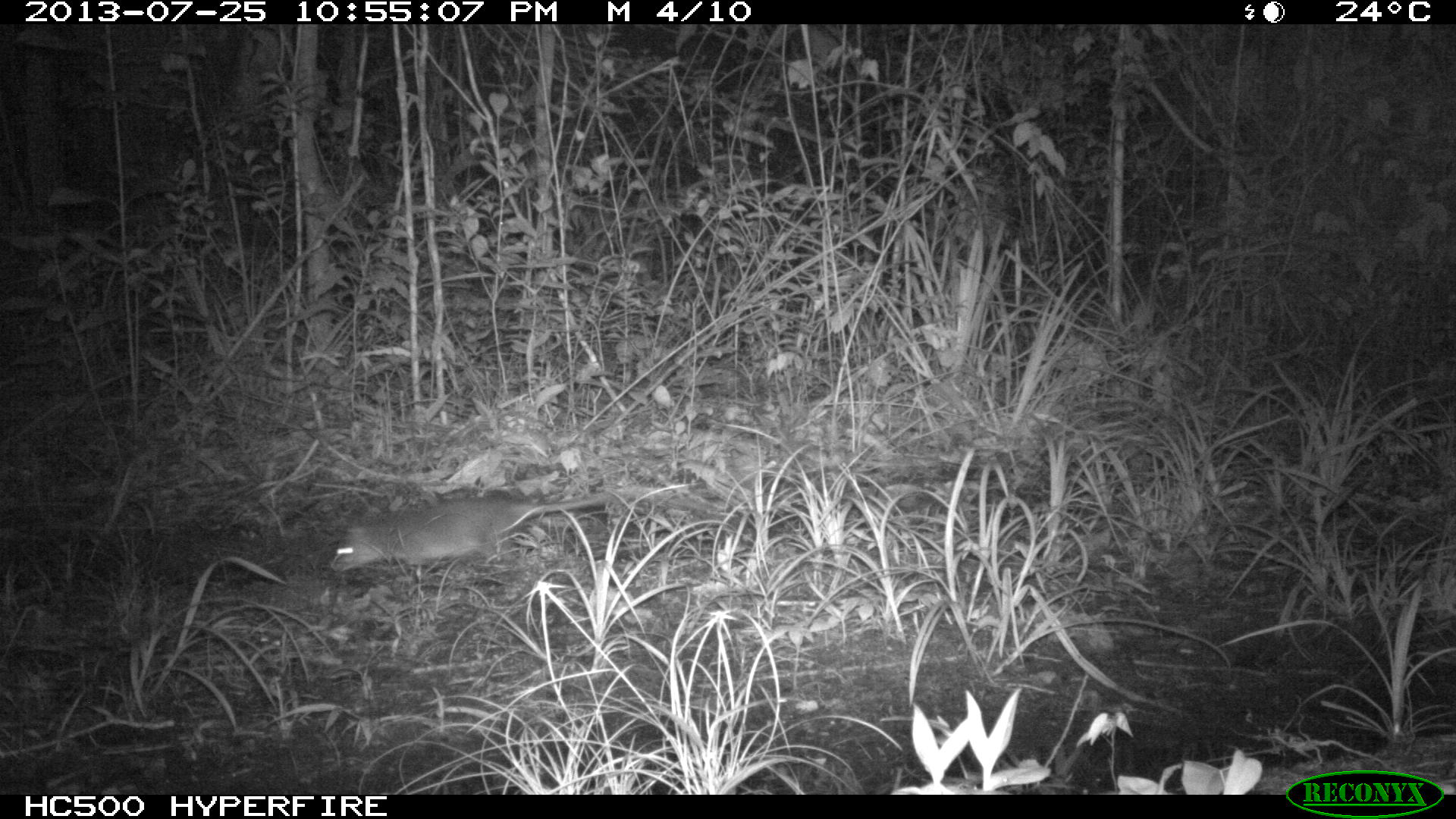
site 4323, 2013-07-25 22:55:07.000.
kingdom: Animalia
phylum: Chordata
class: Mammalia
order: Rodentia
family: Muridae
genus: Rattus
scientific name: Rattus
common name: rodent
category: unknown rat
Unknown rat (rodent) (Rattus), count 1.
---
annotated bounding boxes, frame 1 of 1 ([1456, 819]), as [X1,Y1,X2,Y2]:
unknown rat: [329,492,610,575]